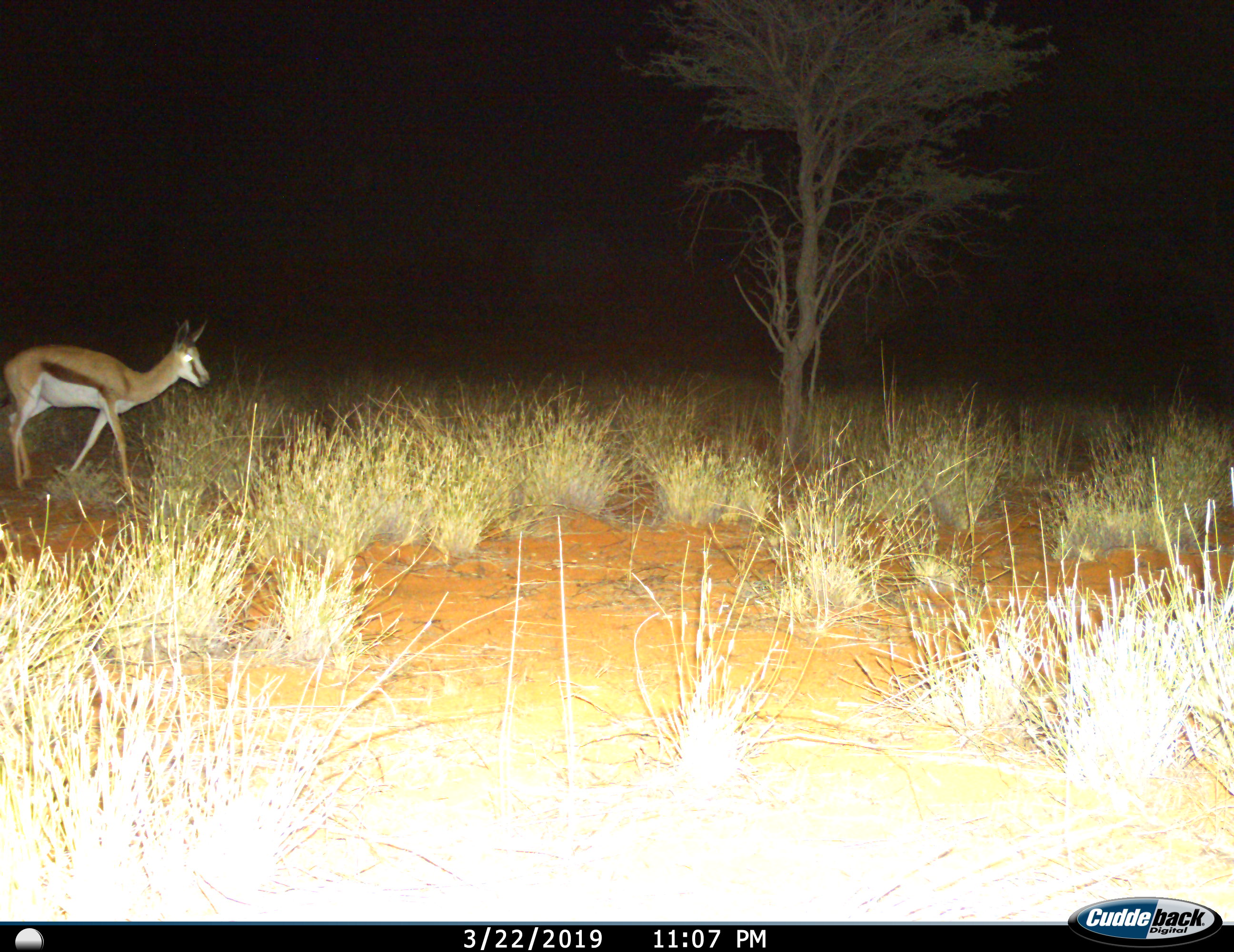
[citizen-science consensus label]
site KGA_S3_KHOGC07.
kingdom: Animalia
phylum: Chordata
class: Mammalia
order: Artiodactyla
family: Bovidae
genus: Antidorcas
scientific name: Antidorcas marsupialis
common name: springbok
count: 1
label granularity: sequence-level